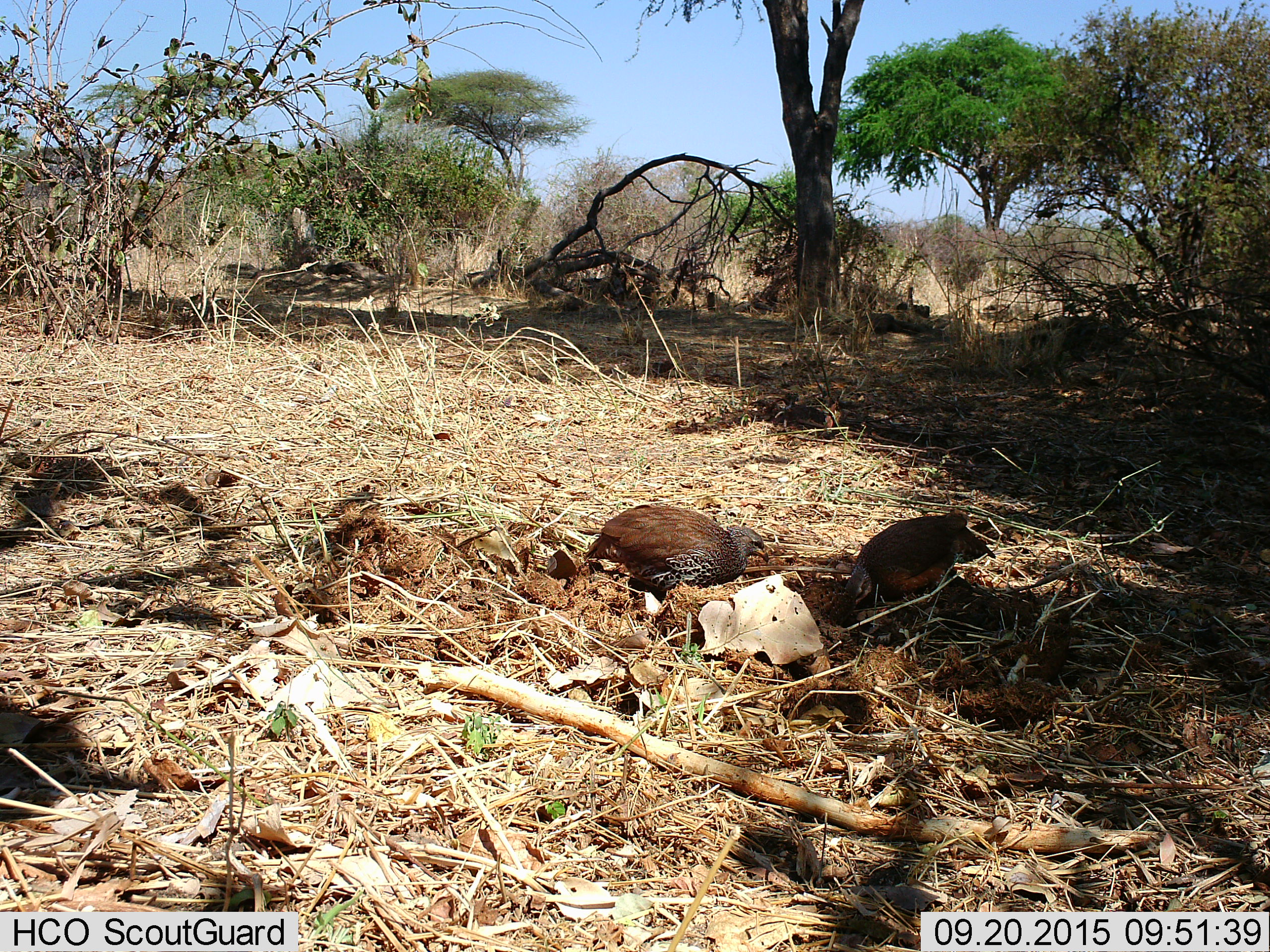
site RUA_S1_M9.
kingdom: Animalia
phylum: Chordata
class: Aves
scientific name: Aves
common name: bird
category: birdother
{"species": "birdother (bird) (Aves)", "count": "2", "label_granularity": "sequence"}